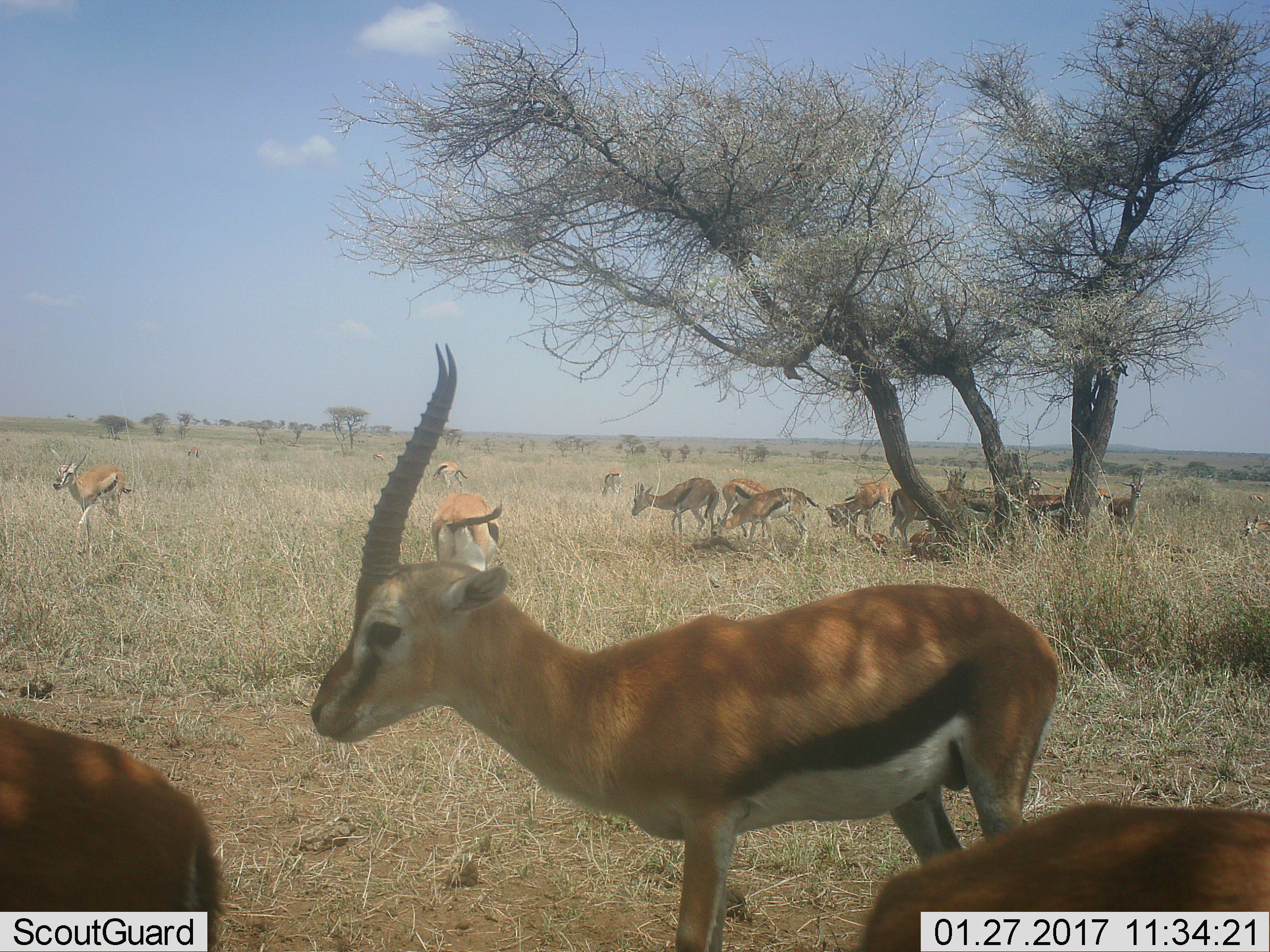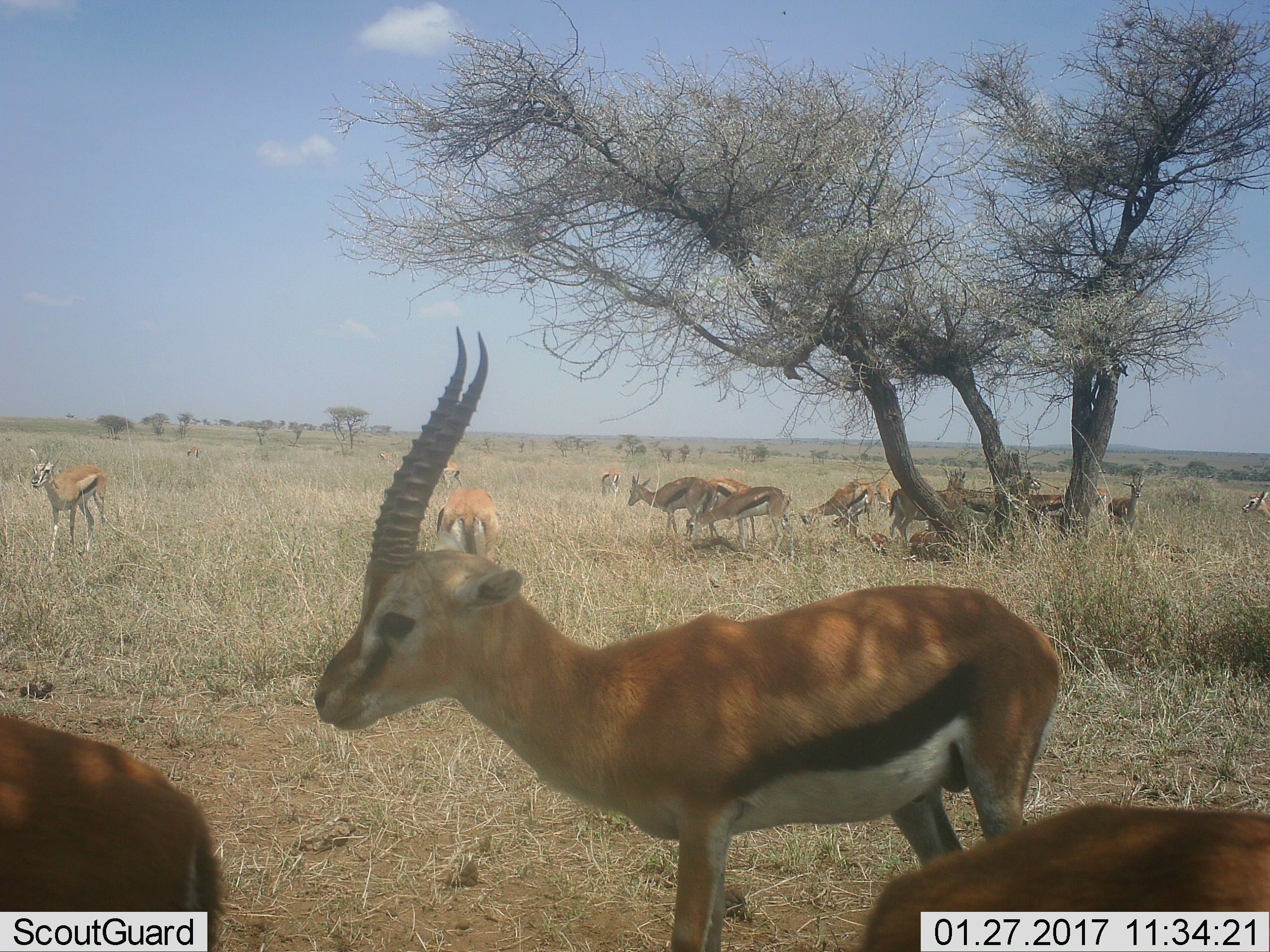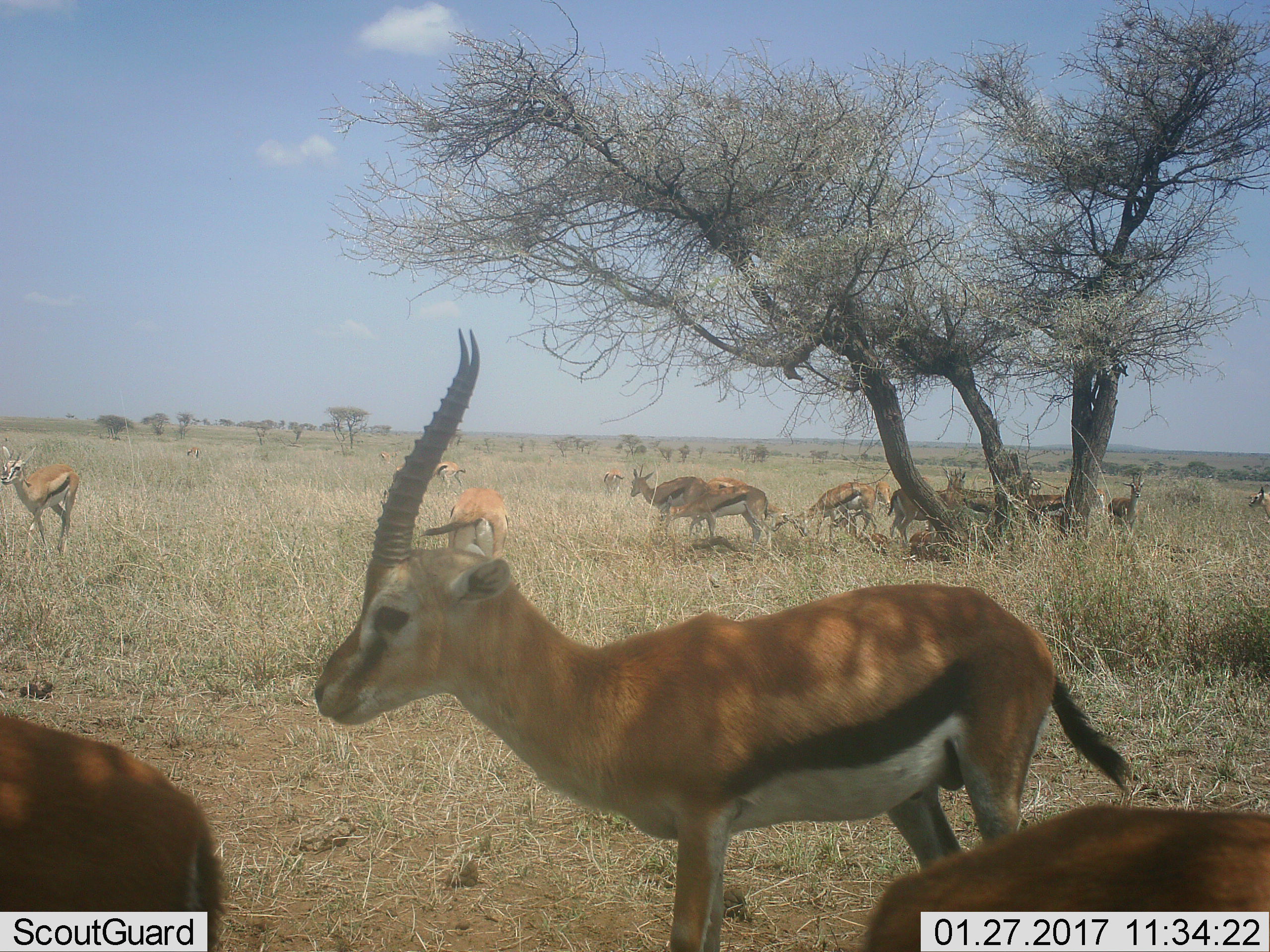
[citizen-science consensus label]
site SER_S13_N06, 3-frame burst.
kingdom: Animalia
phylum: Chordata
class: Mammalia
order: Artiodactyla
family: Bovidae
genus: Eudorcas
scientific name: Eudorcas thomsonii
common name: thomson's gazelle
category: gazellethomsons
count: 11-50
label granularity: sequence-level